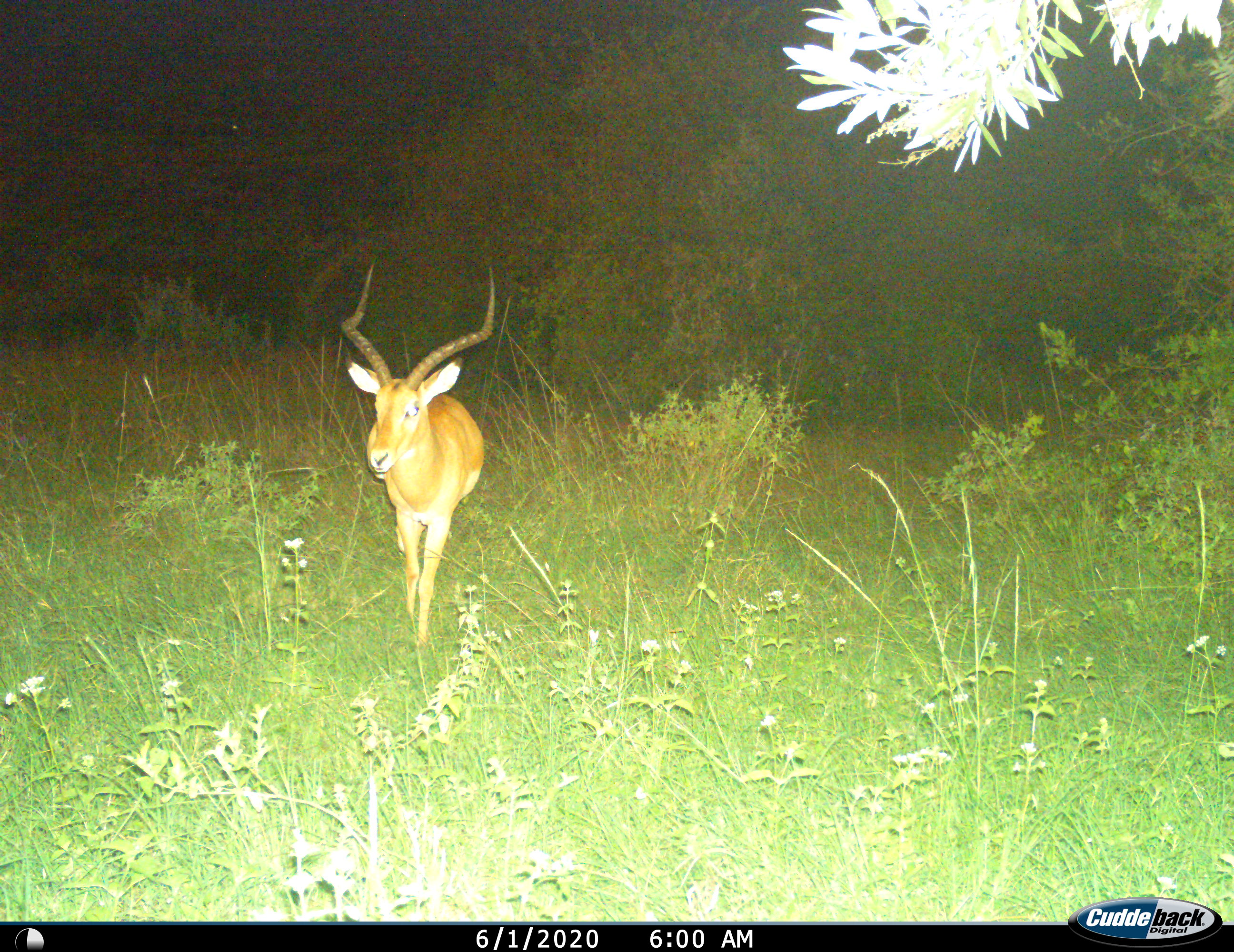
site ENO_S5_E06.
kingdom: Animalia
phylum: Chordata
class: Mammalia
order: Artiodactyla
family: Bovidae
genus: Aepyceros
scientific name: Aepyceros melampus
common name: impala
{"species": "impala (Aepyceros melampus)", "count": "1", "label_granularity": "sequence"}